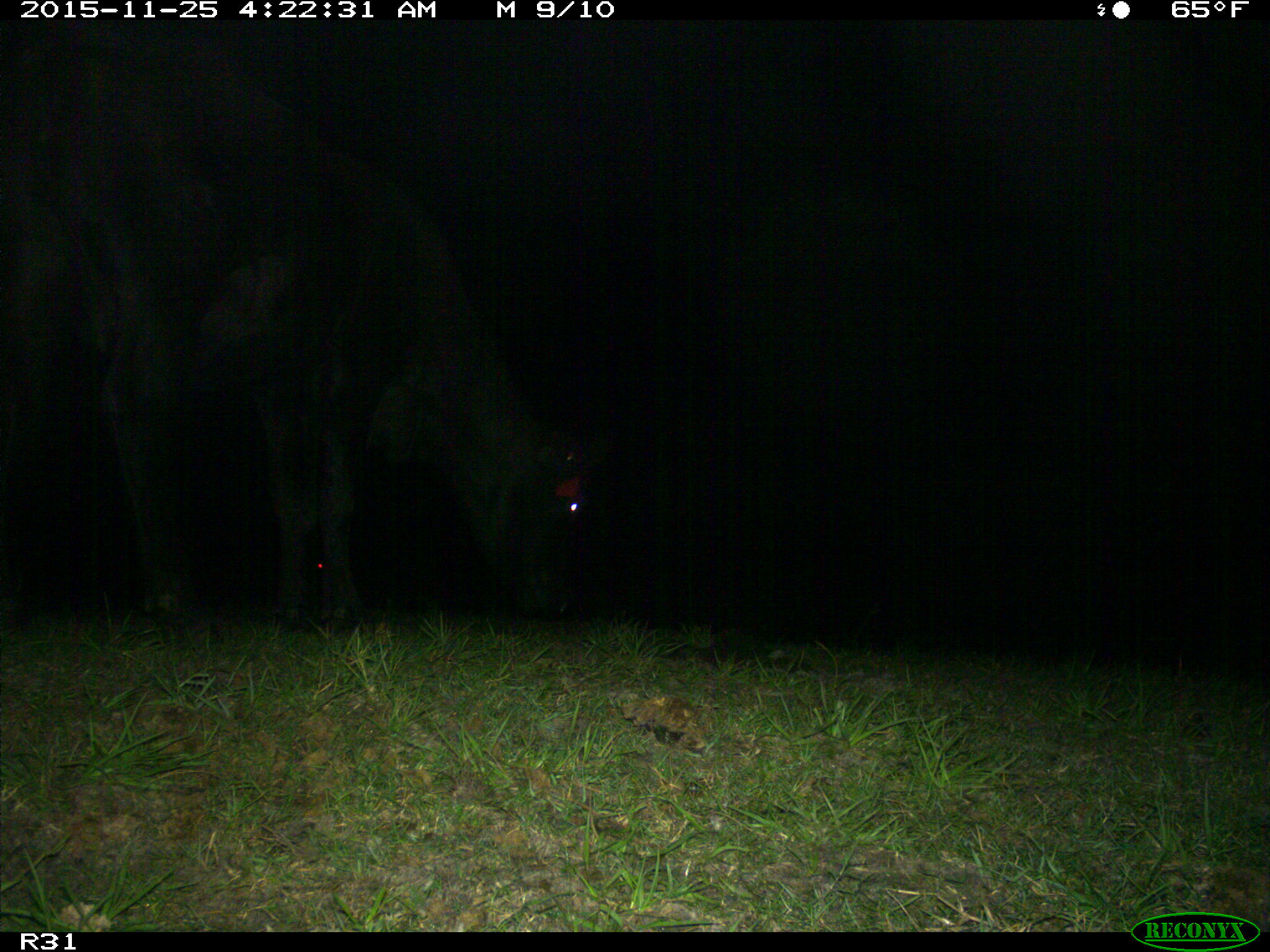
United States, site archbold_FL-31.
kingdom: Animalia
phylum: Chordata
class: Mammalia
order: Artiodactyla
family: Bovidae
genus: Bos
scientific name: Bos taurus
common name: domestic cow